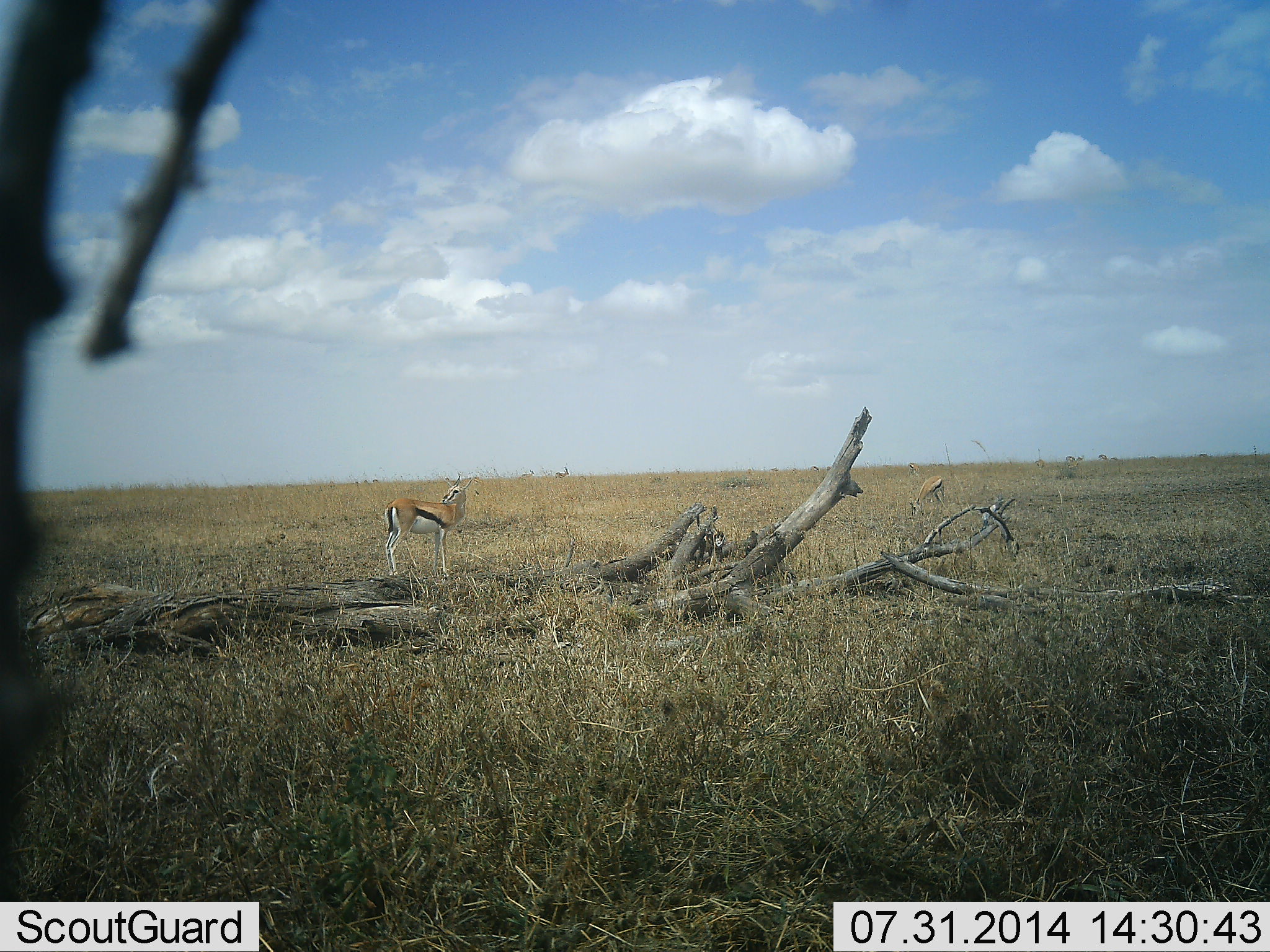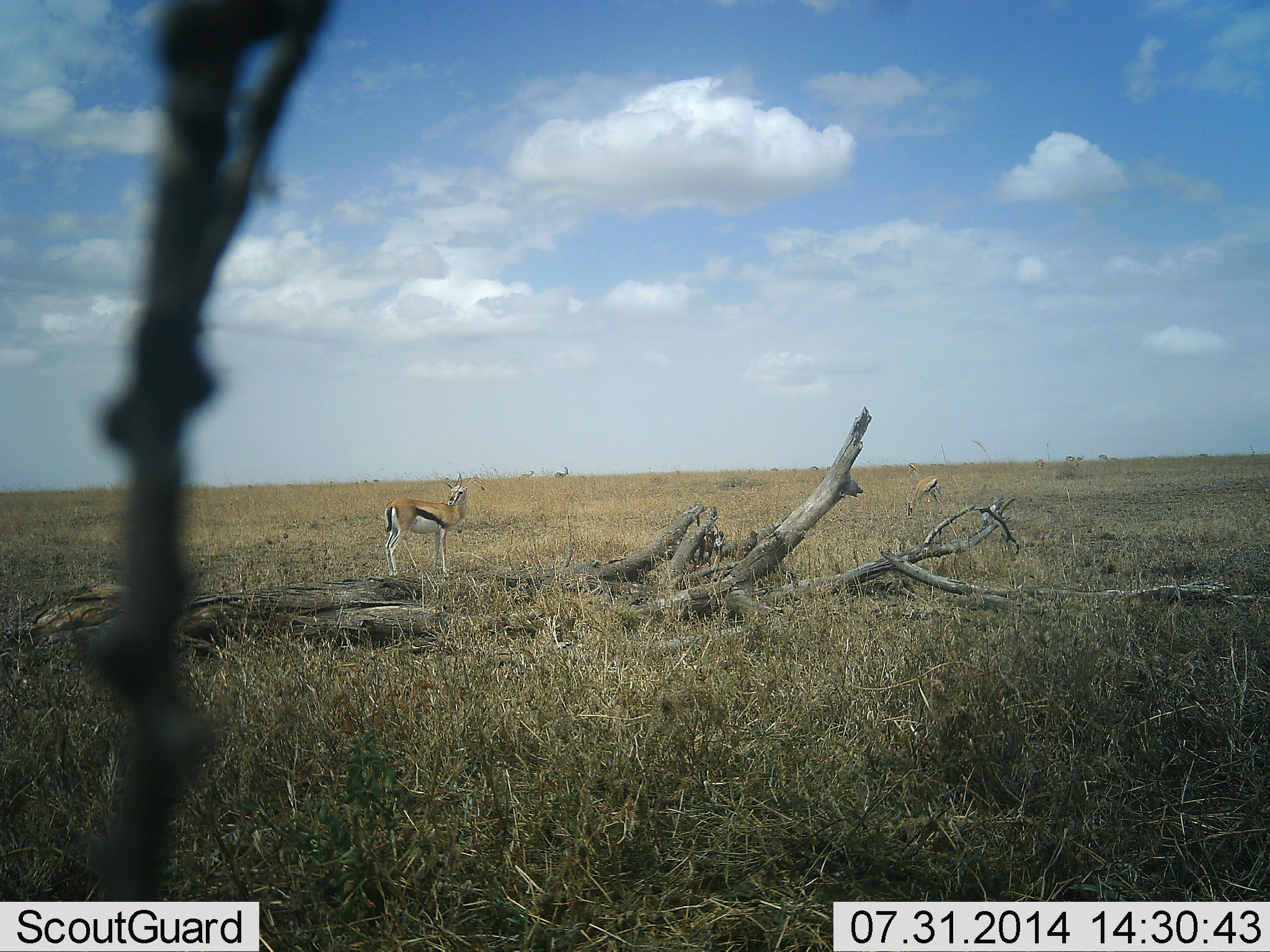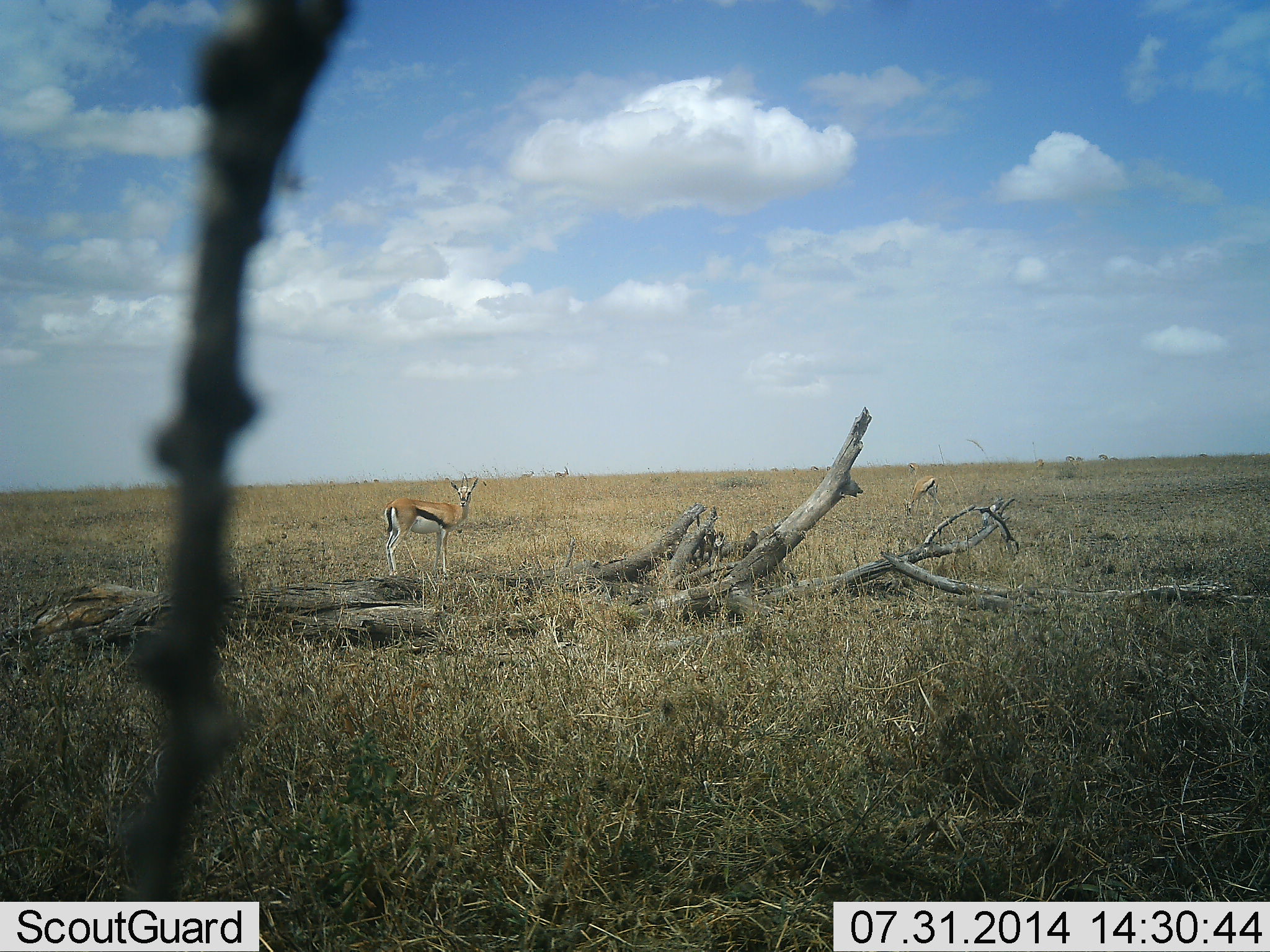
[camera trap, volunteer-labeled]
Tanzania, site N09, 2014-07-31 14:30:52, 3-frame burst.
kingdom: Animalia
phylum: Chordata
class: Mammalia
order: Artiodactyla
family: Bovidae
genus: Eudorcas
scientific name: Eudorcas thomsonii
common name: thomson's gazelle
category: gazellethomsons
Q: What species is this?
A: Gazellethomsons (thomson's gazelle) (Eudorcas thomsonii).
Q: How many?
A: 2.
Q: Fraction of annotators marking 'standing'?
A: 90%.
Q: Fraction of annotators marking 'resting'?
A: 0%.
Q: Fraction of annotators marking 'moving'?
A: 0%.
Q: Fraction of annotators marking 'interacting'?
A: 0%.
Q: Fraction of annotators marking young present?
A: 10%.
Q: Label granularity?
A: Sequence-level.